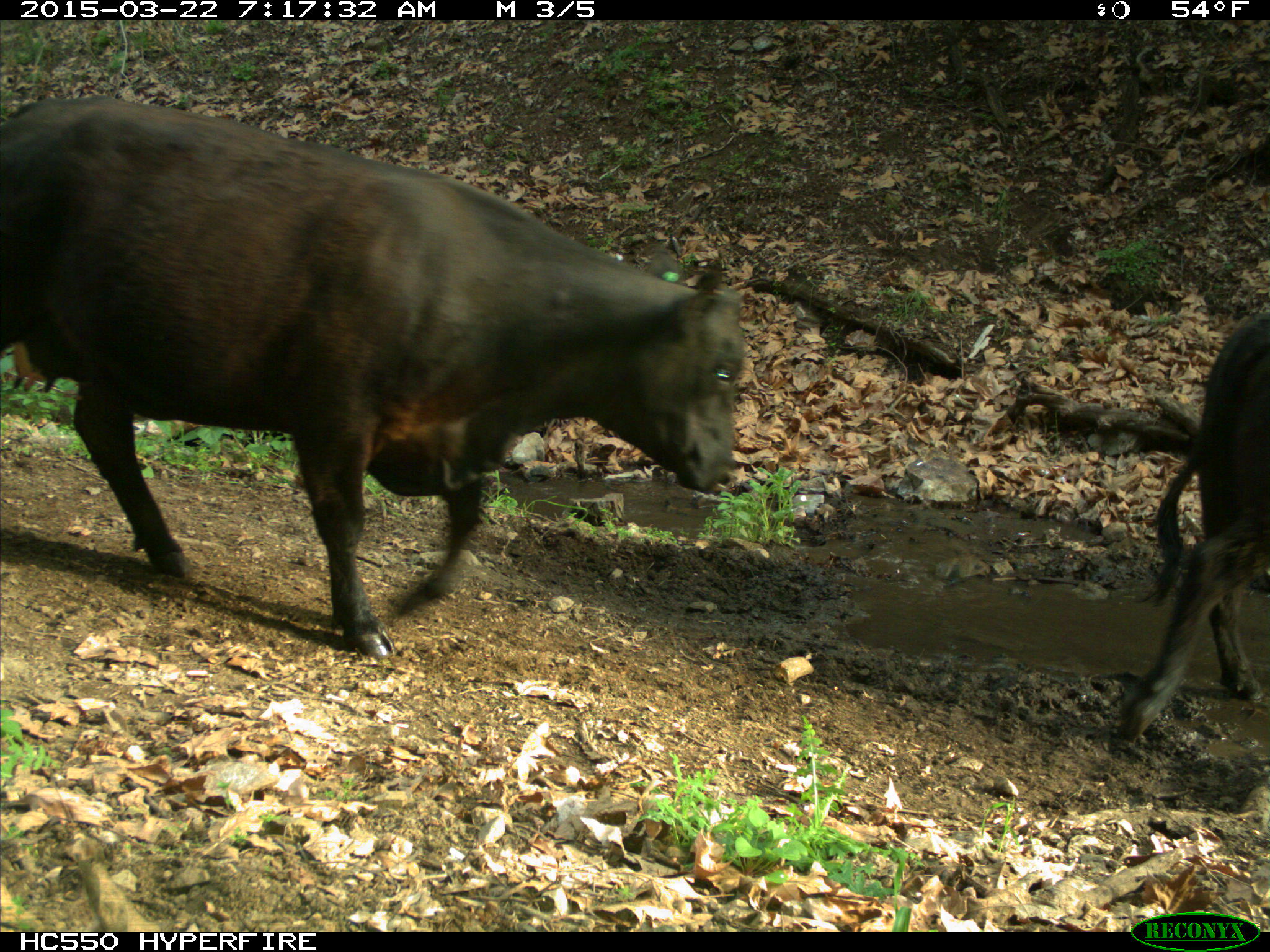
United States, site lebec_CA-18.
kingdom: Animalia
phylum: Chordata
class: Mammalia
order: Artiodactyla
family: Bovidae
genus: Bos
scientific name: Bos taurus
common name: domestic cow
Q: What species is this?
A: Bos taurus (domestic cow).